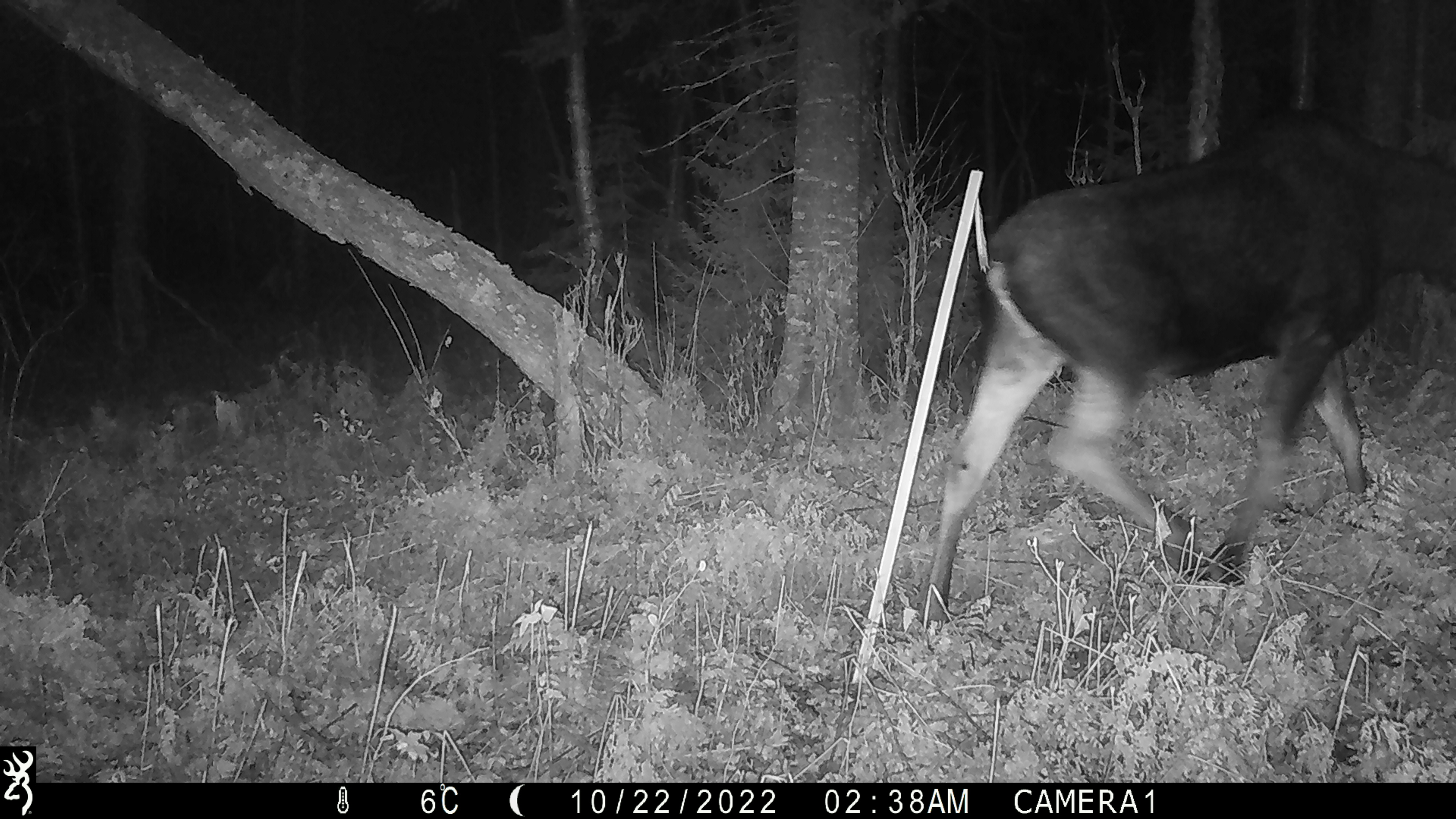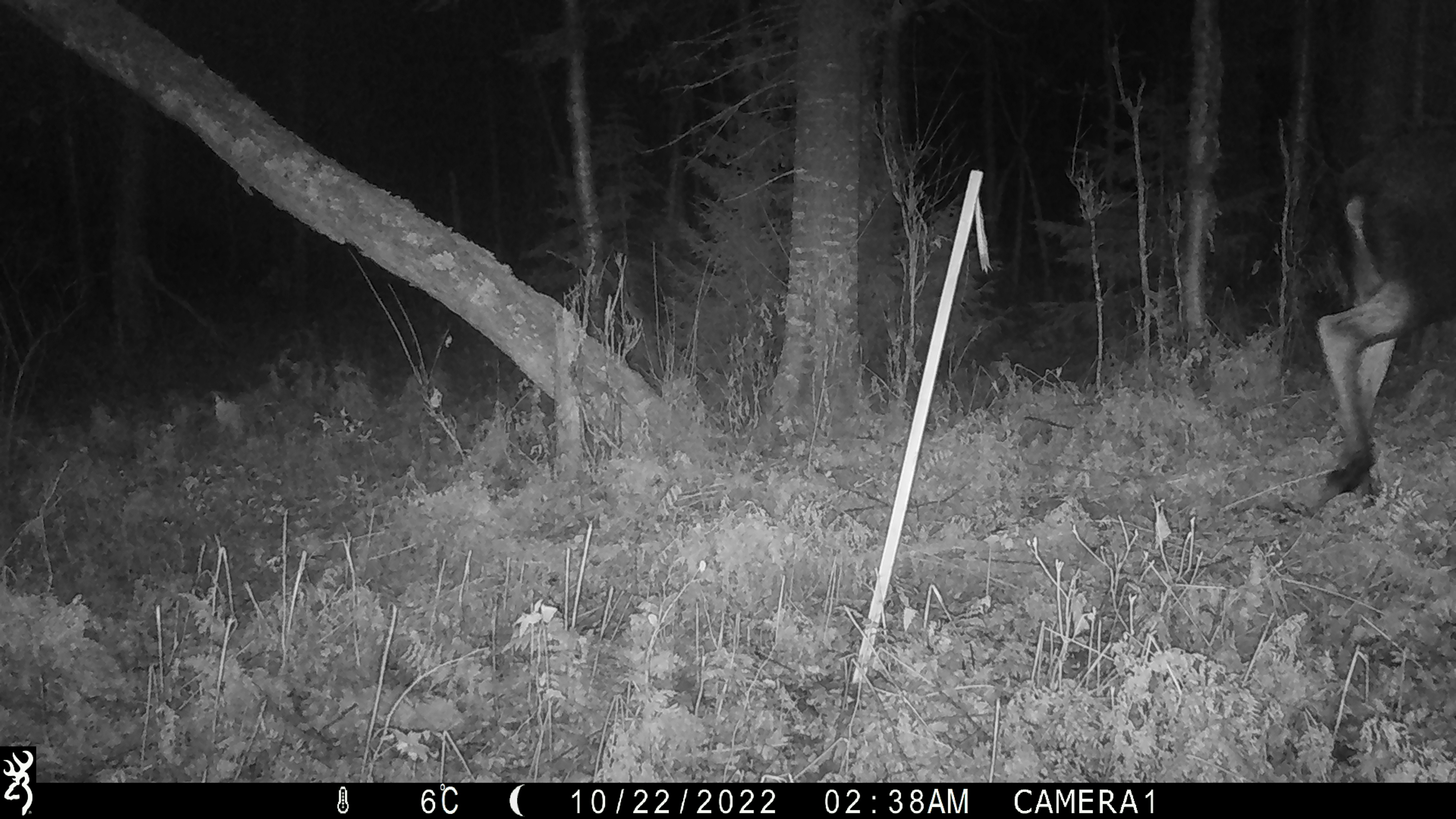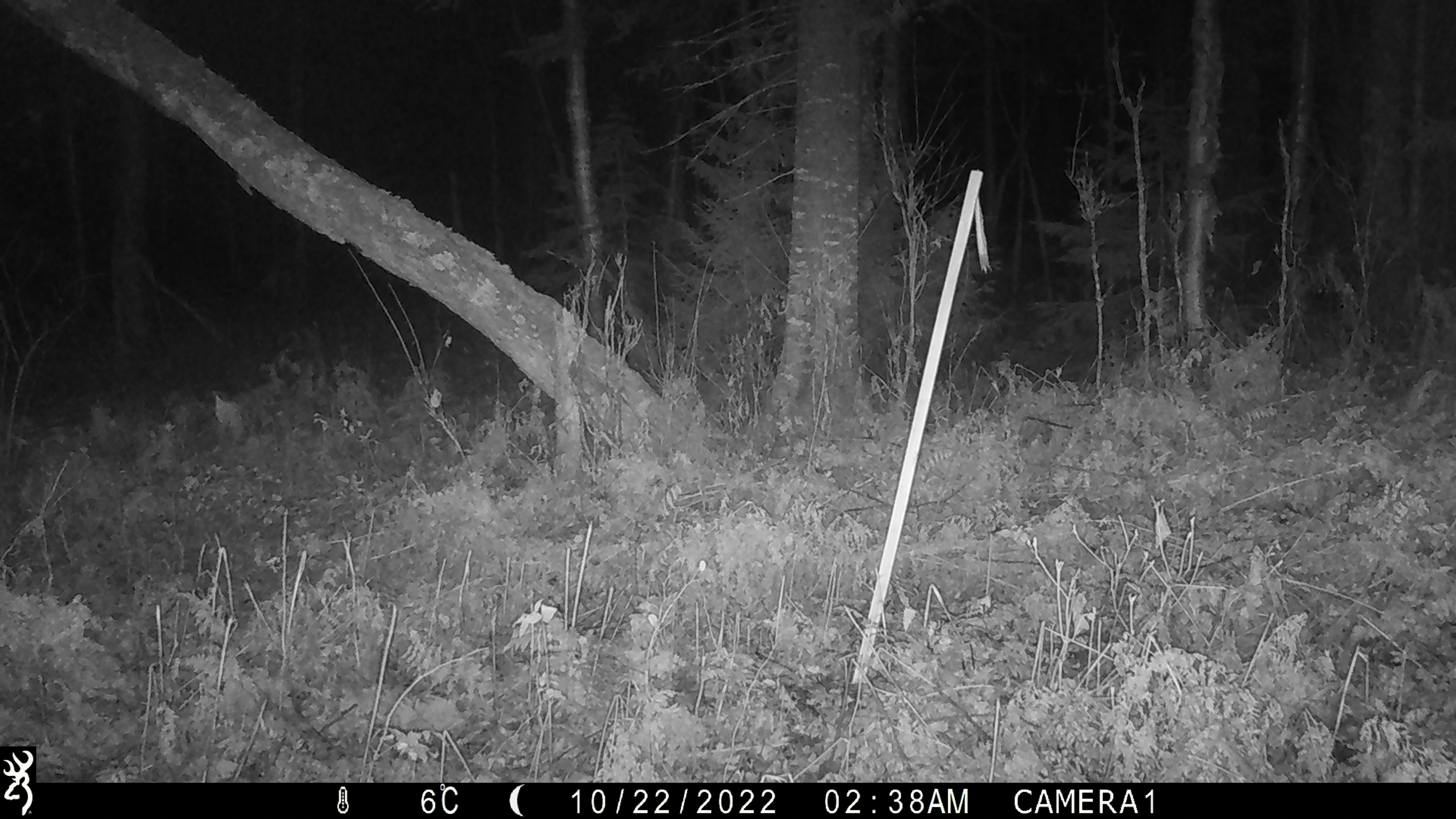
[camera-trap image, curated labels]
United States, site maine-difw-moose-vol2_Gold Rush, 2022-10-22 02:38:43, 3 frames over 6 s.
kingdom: Animalia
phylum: Chordata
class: Mammalia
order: Artiodactyla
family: Cervidae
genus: Alces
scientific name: Alces alces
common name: moose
Moose (Alces alces).